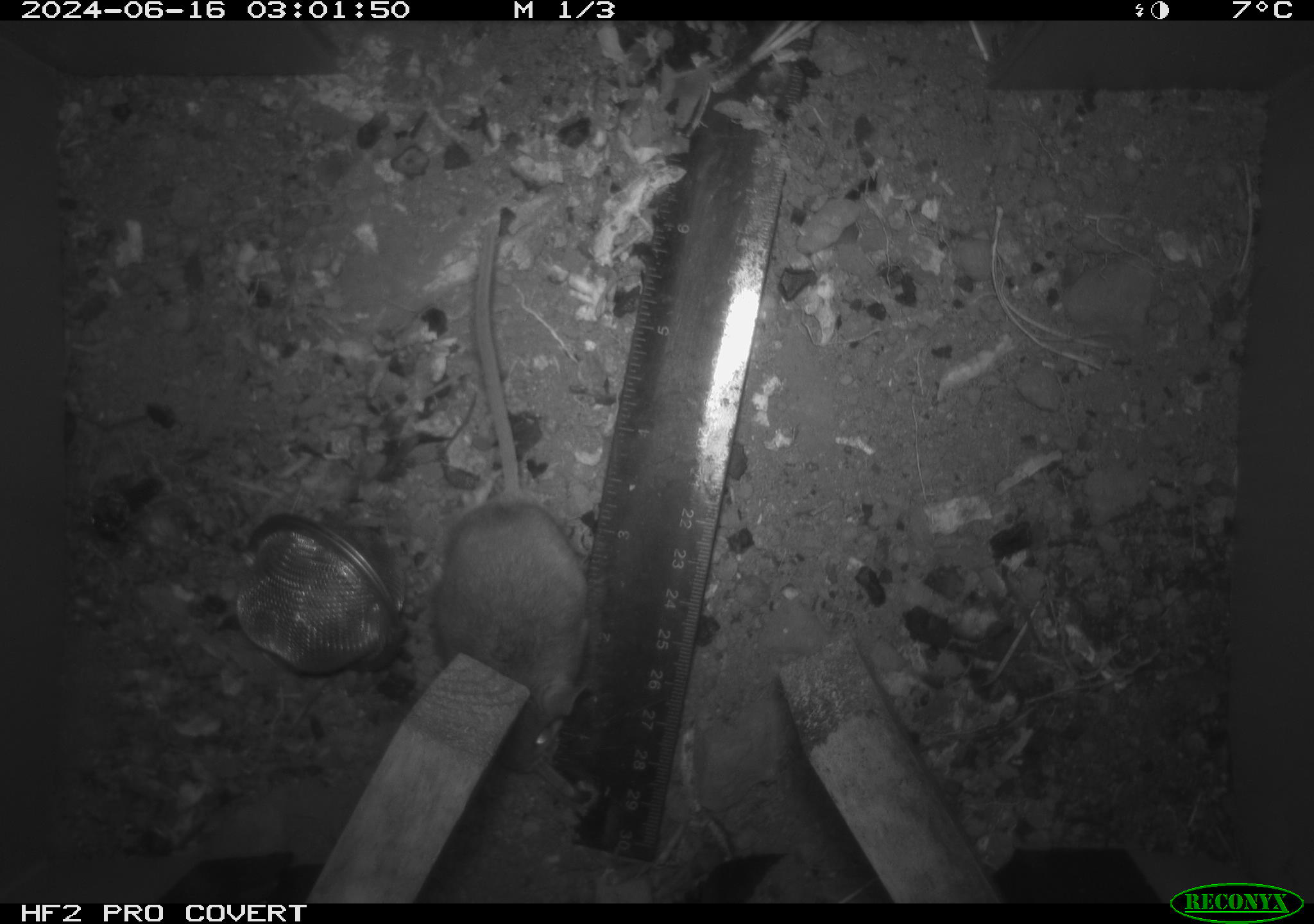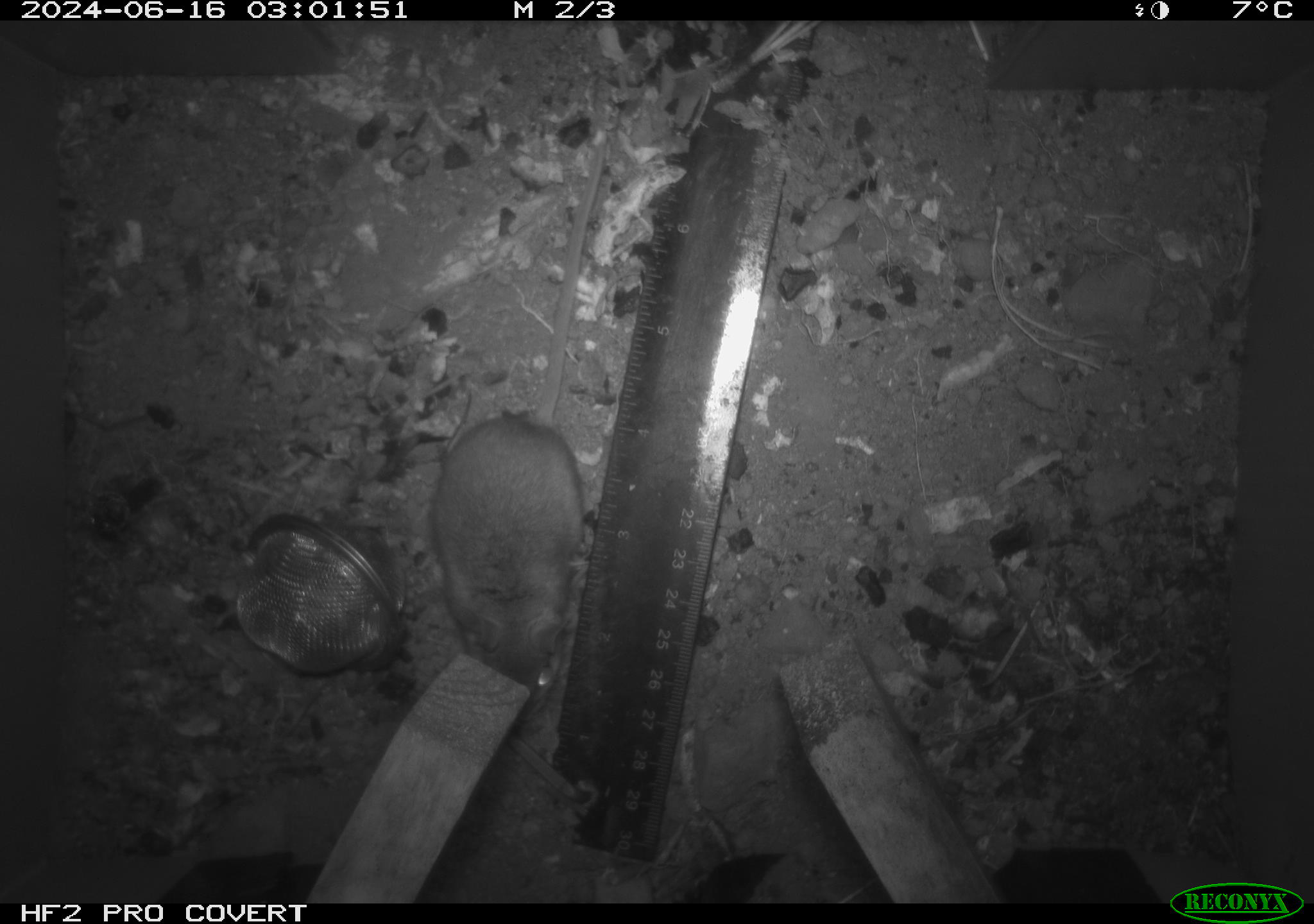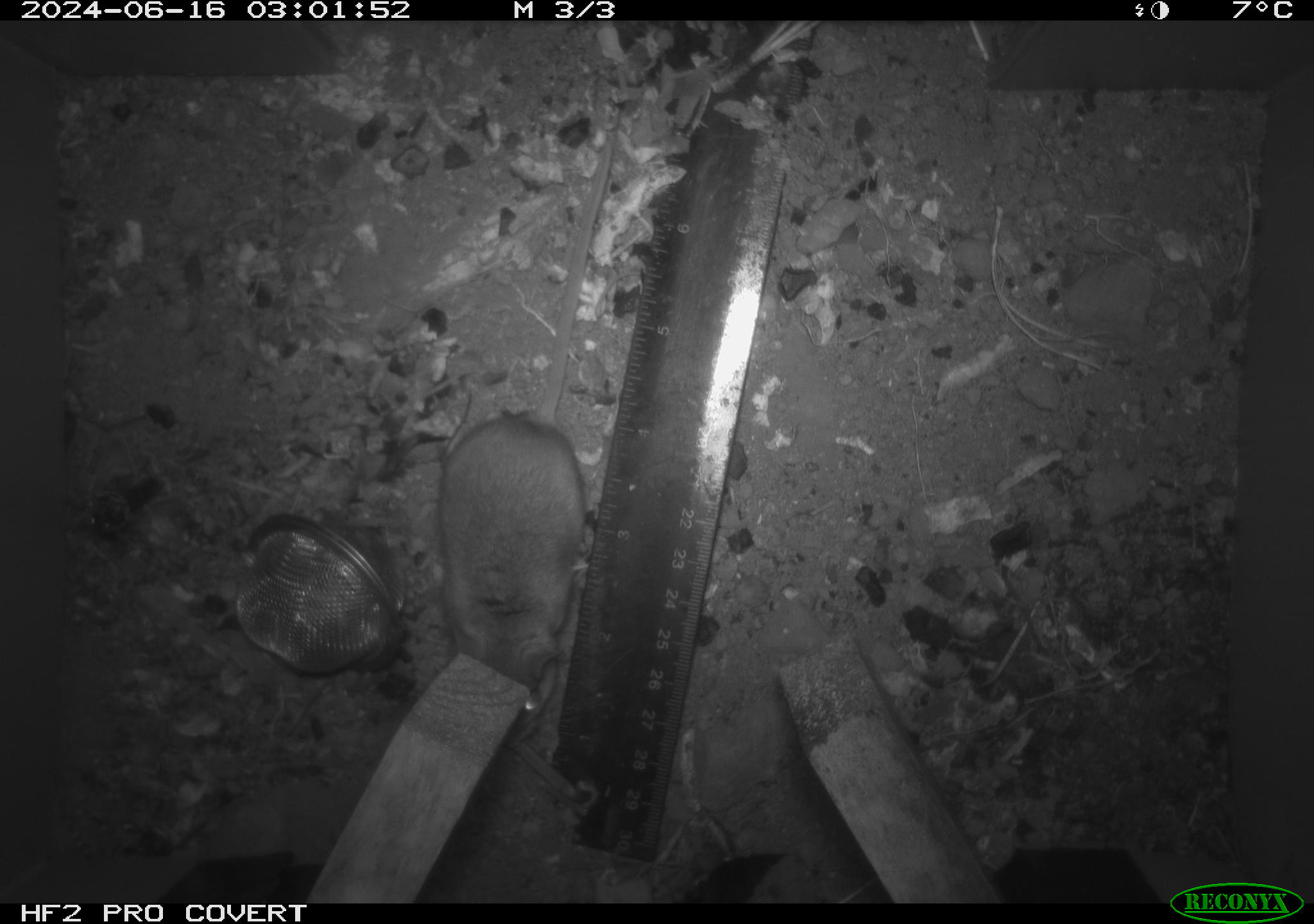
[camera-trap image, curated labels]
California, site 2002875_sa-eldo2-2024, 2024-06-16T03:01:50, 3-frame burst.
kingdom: Animalia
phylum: Chordata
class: Mammalia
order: Rodentia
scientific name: Rodentia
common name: mouse species